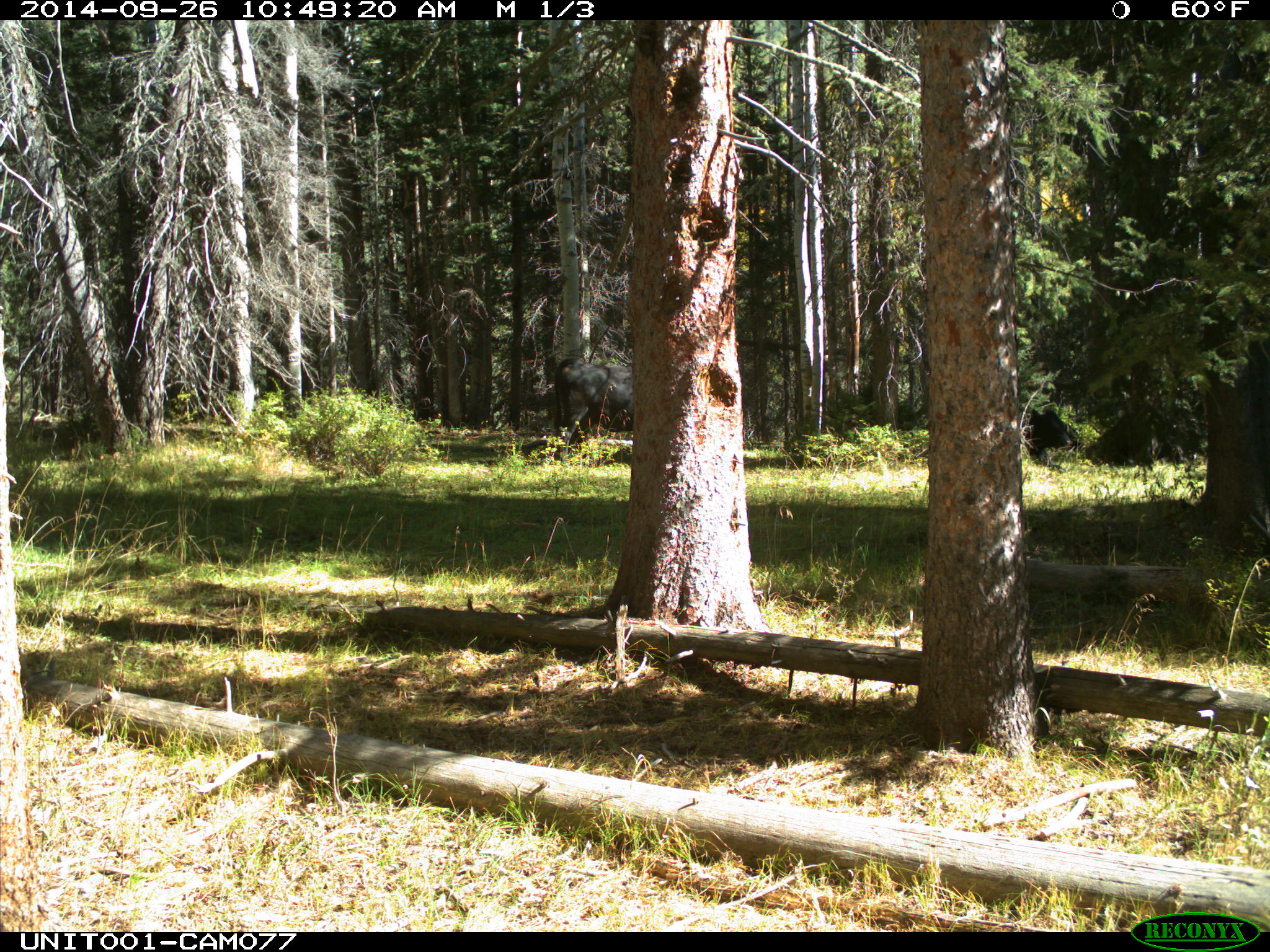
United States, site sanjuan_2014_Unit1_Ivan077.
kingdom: Animalia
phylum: Chordata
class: Mammalia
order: Artiodactyla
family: Bovidae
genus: Bos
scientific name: Bos taurus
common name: domestic cow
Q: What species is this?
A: Bos taurus (domestic cow).